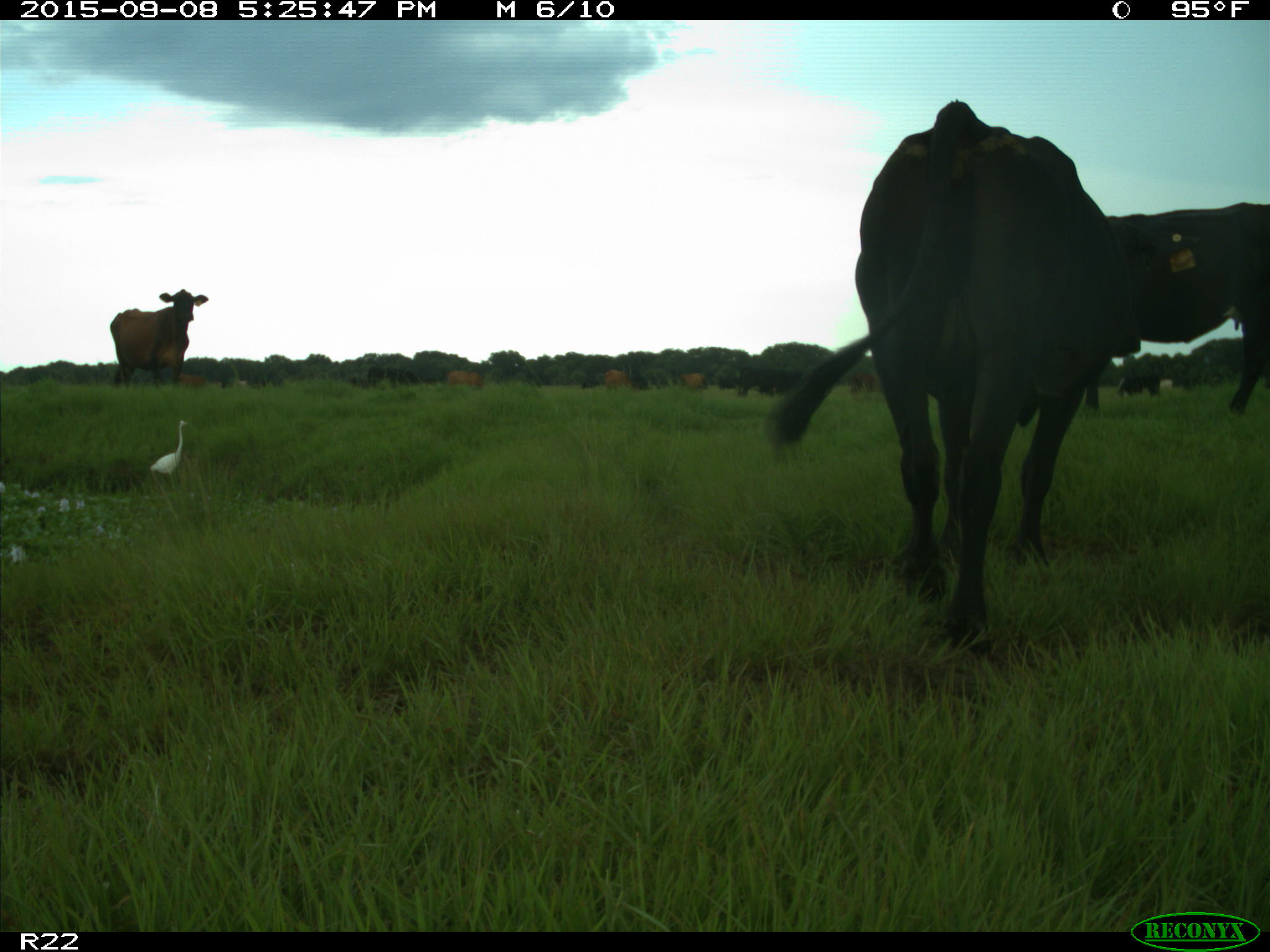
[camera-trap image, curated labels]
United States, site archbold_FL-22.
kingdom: Animalia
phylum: Chordata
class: Mammalia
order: Artiodactyla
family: Bovidae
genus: Bos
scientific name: Bos taurus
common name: domestic cow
Bos taurus (domestic cow).